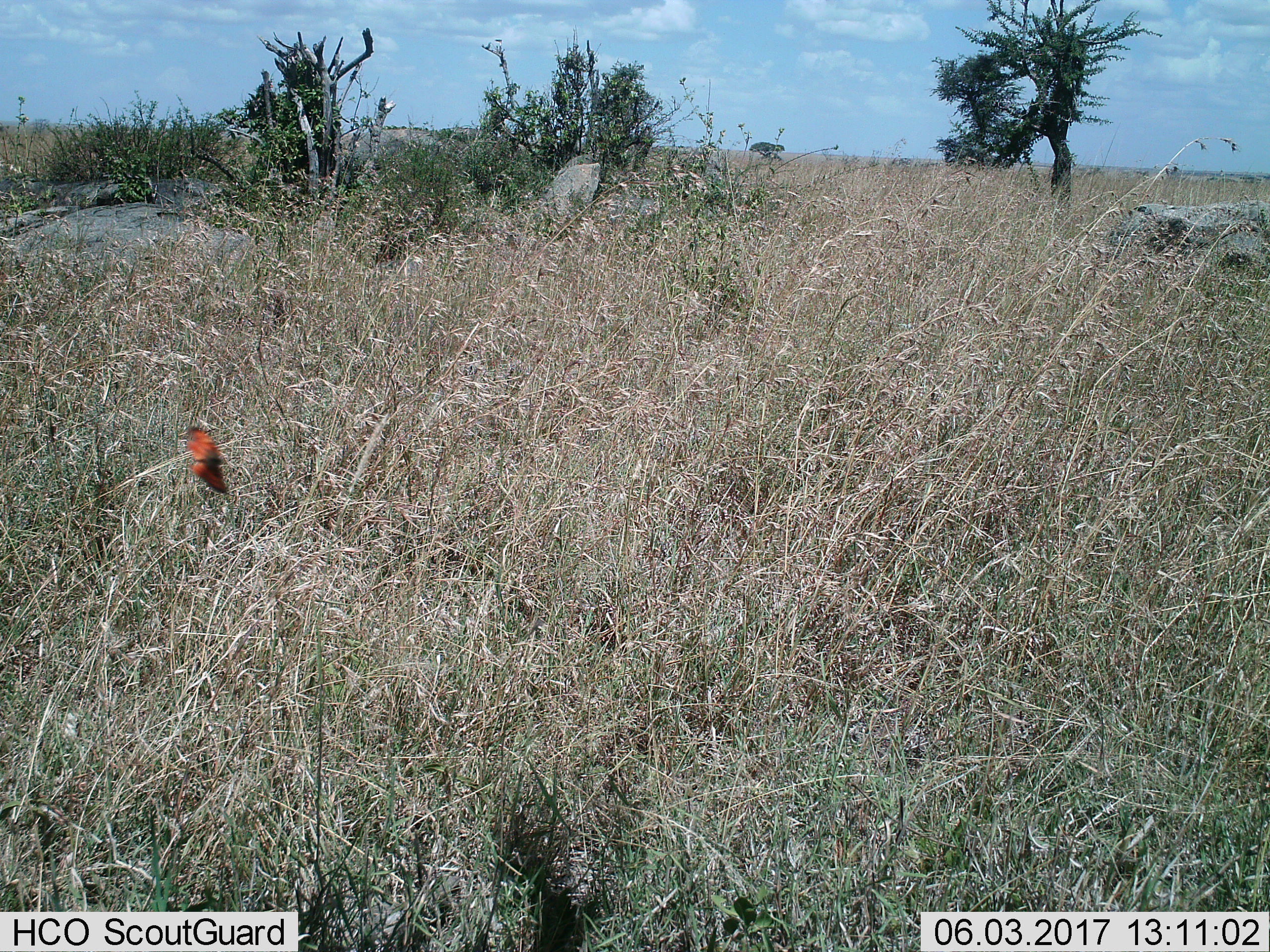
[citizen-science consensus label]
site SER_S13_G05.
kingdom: Animalia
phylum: Chordata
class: Aves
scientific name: Aves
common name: bird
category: birdother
Birdother (bird) (Aves), count 1. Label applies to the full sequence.